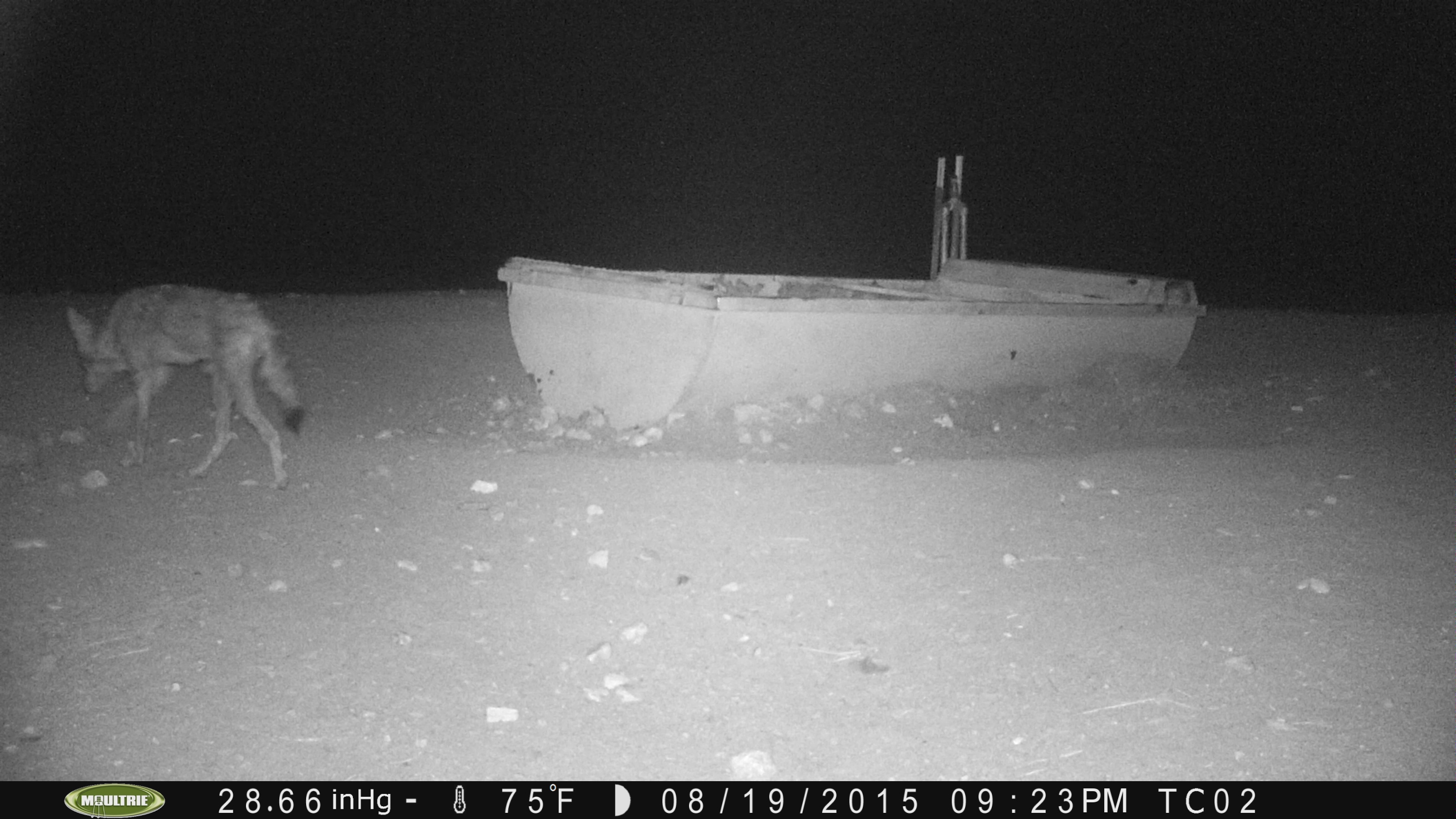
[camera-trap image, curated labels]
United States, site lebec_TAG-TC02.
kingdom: Animalia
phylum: Chordata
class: Mammalia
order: Carnivora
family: Canidae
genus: Canis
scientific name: Canis latrans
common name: coyote